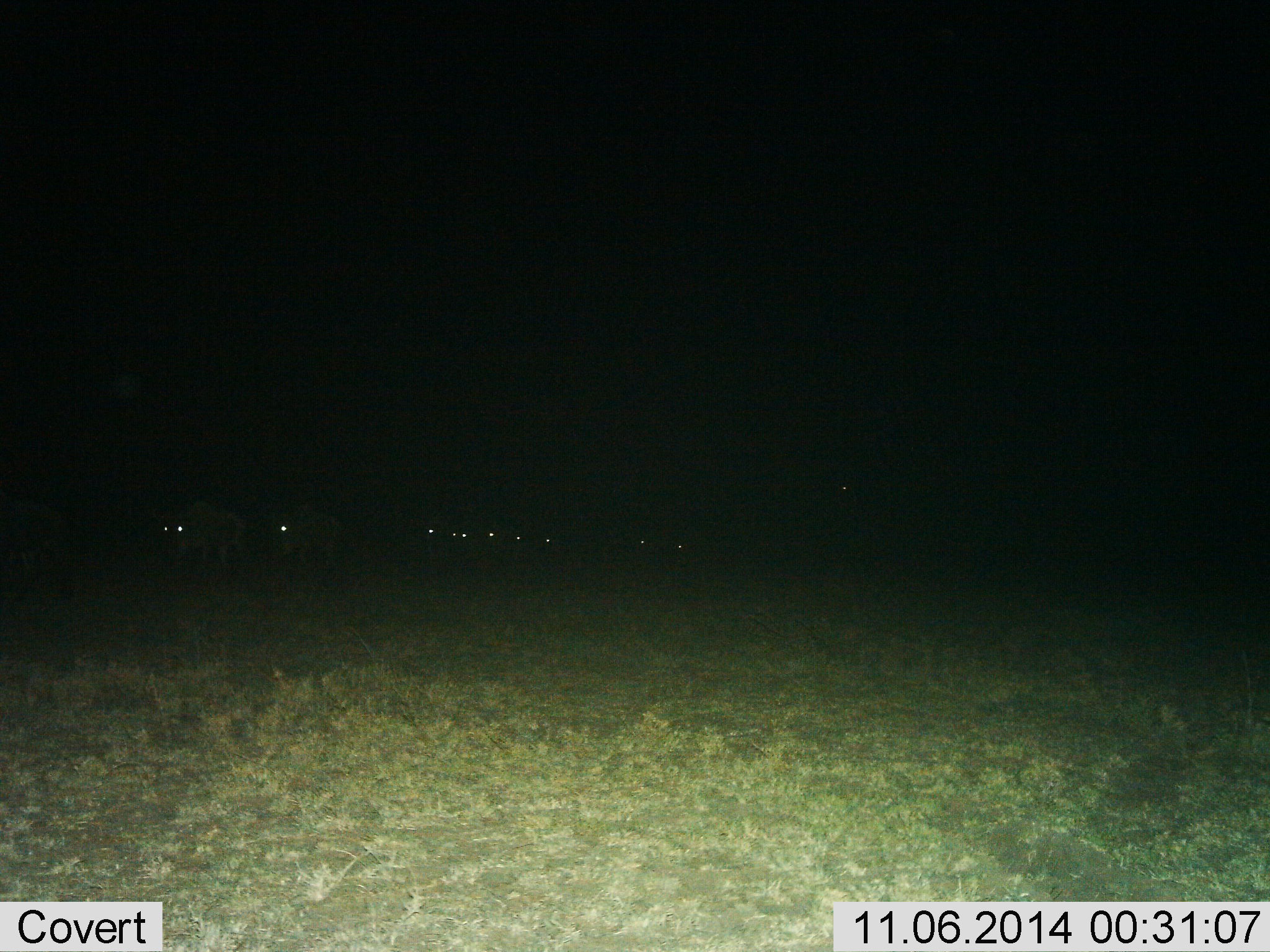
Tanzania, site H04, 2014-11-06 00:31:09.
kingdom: Animalia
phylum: Chordata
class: Mammalia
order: Artiodactyla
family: Bovidae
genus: Connochaetes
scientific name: Connochaetes taurinus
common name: blue wildebeest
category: wildebeest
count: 10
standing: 30%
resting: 0%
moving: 80%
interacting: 0%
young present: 0%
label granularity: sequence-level